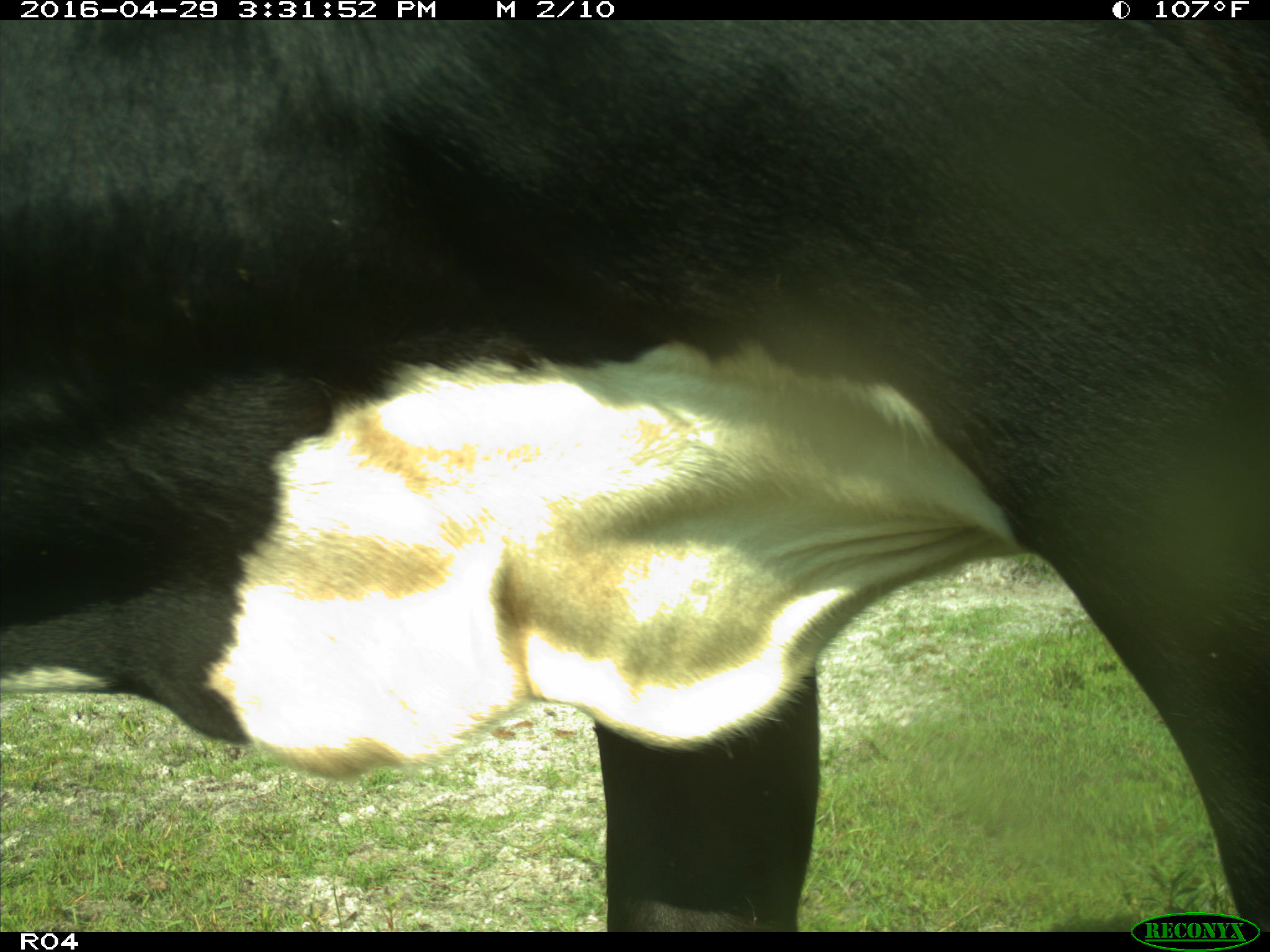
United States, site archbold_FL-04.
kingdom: Animalia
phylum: Chordata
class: Mammalia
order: Artiodactyla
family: Bovidae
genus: Bos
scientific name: Bos taurus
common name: domestic cow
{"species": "Bos taurus (domestic cow)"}